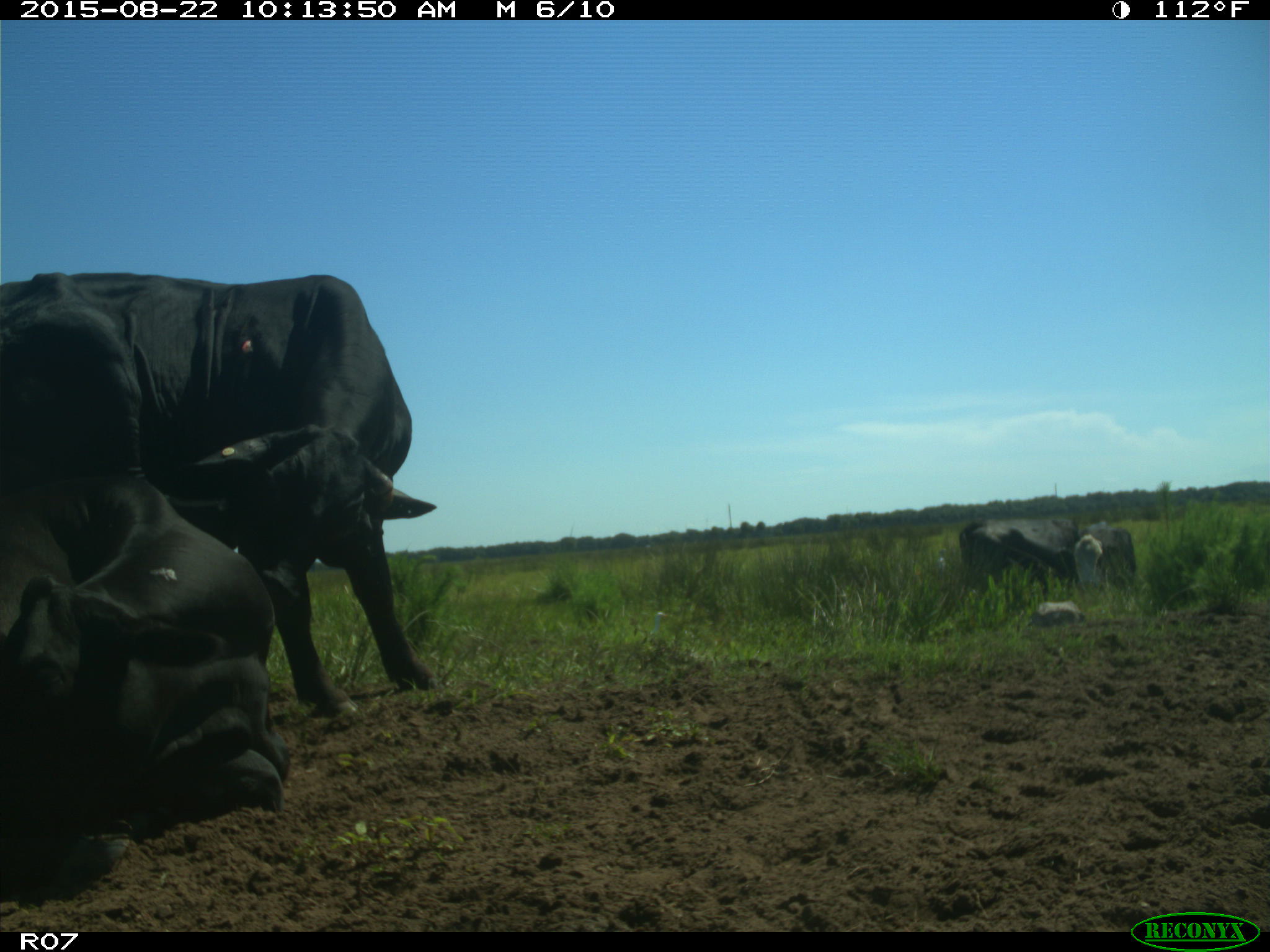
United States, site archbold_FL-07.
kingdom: Animalia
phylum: Chordata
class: Mammalia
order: Artiodactyla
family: Bovidae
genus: Bos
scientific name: Bos taurus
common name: domestic cow